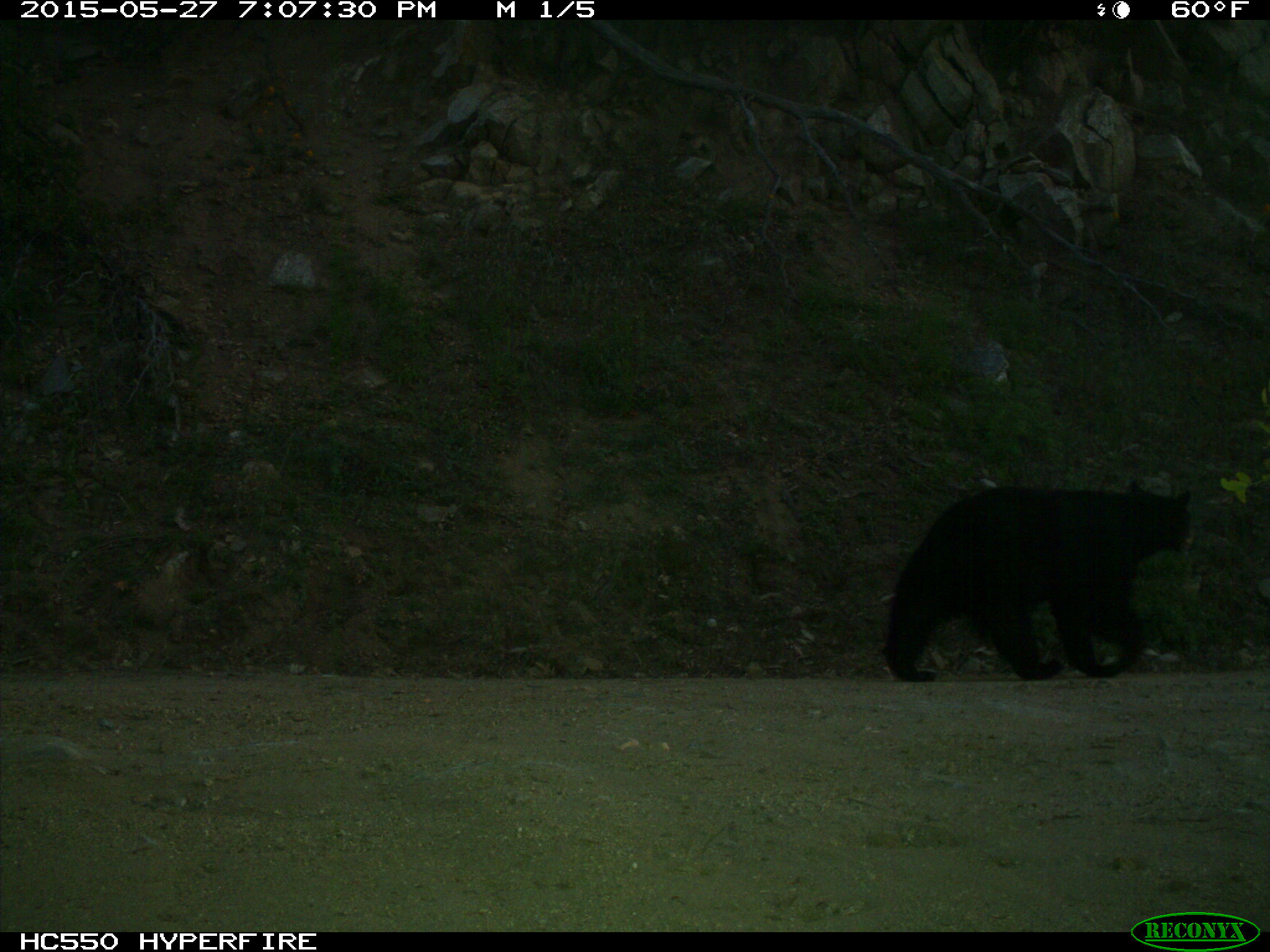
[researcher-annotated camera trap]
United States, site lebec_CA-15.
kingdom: Animalia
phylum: Chordata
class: Mammalia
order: Carnivora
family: Ursidae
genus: Ursus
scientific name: Ursus americanus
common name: american black bear